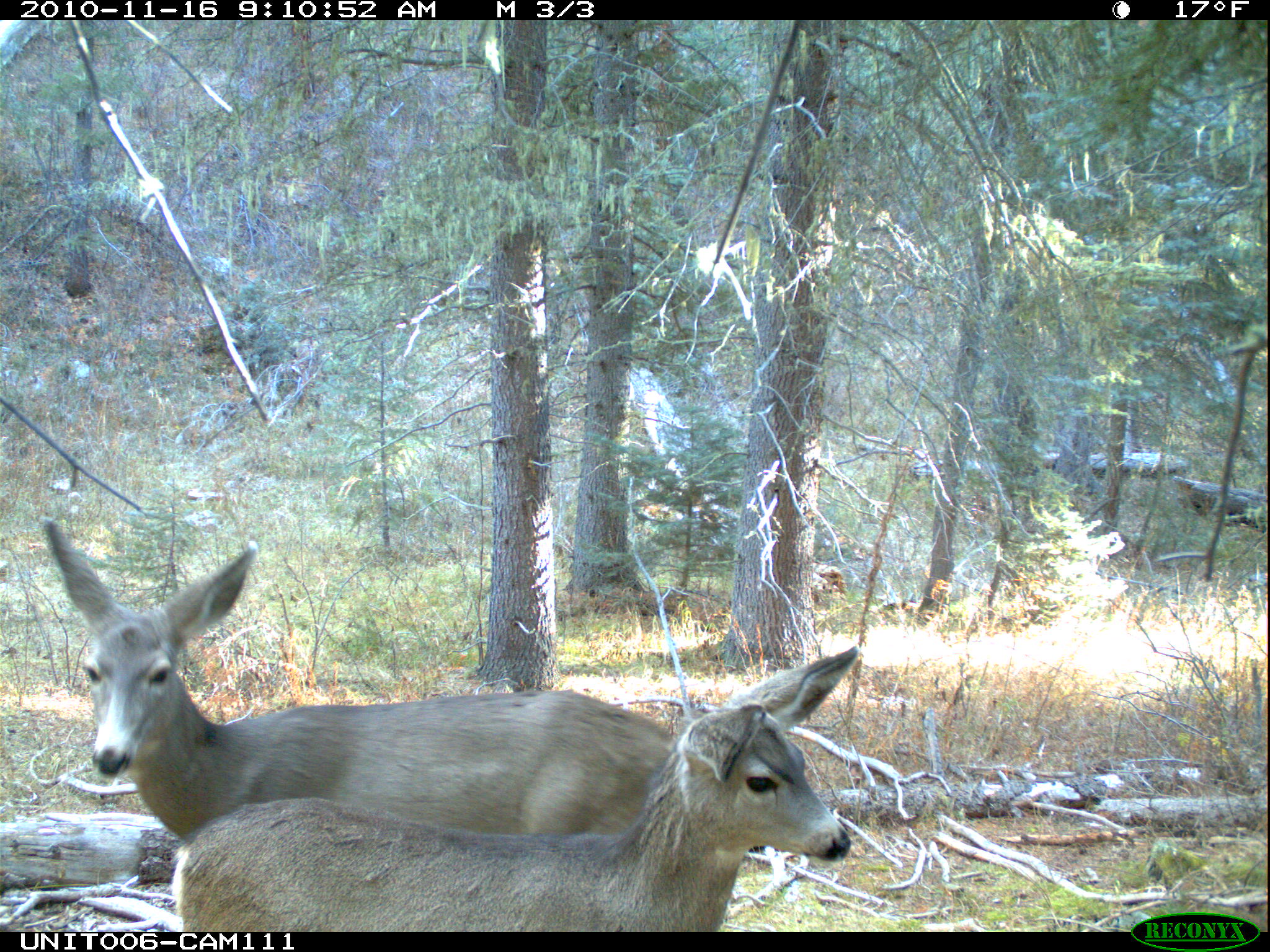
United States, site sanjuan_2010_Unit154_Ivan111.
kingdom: Animalia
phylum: Chordata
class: Mammalia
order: Artiodactyla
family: Cervidae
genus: Odocoileus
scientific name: Odocoileus hemionus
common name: mule deer